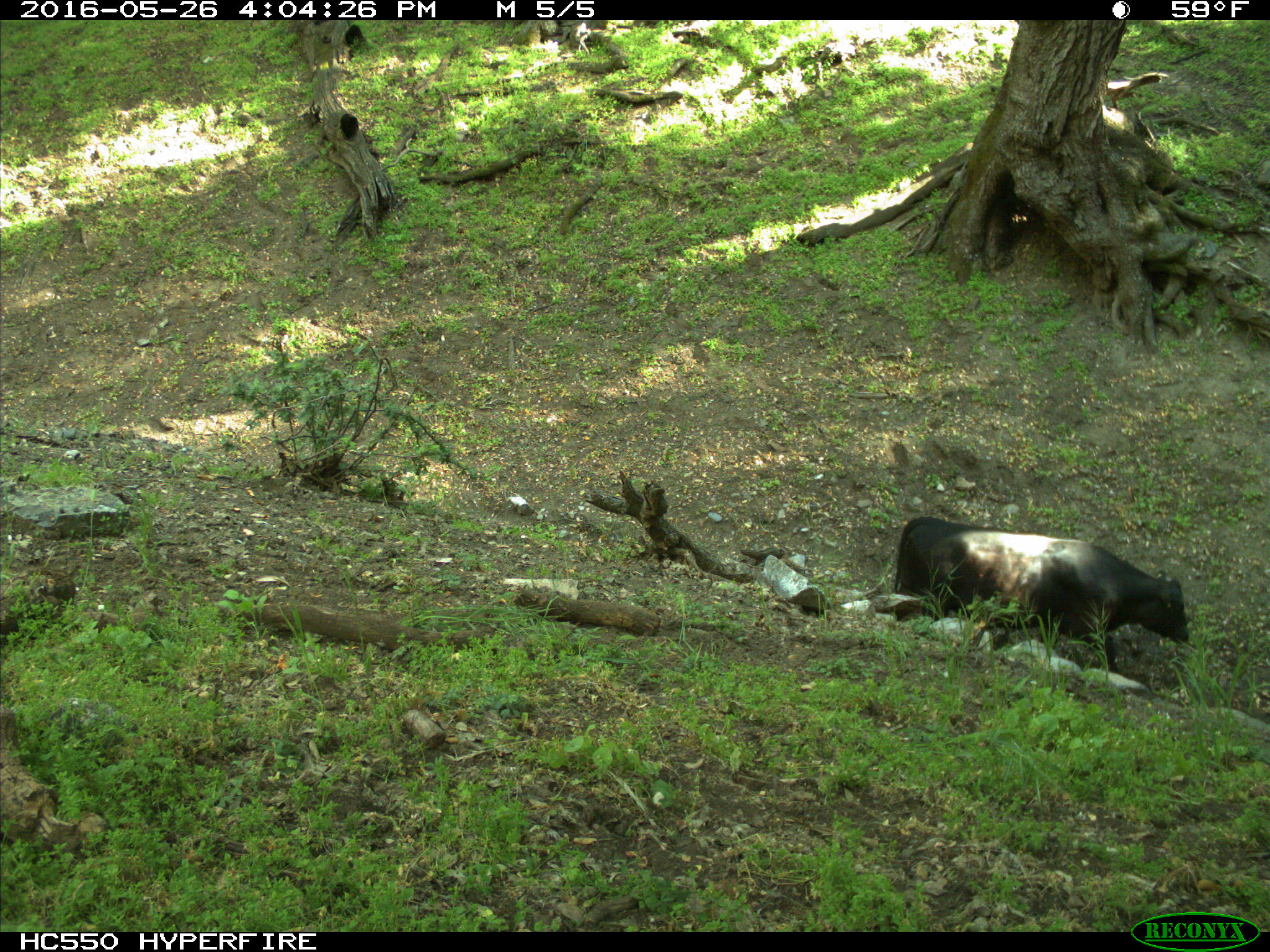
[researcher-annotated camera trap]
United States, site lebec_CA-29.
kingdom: Animalia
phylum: Chordata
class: Mammalia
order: Artiodactyla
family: Bovidae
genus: Bos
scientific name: Bos taurus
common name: domestic cow